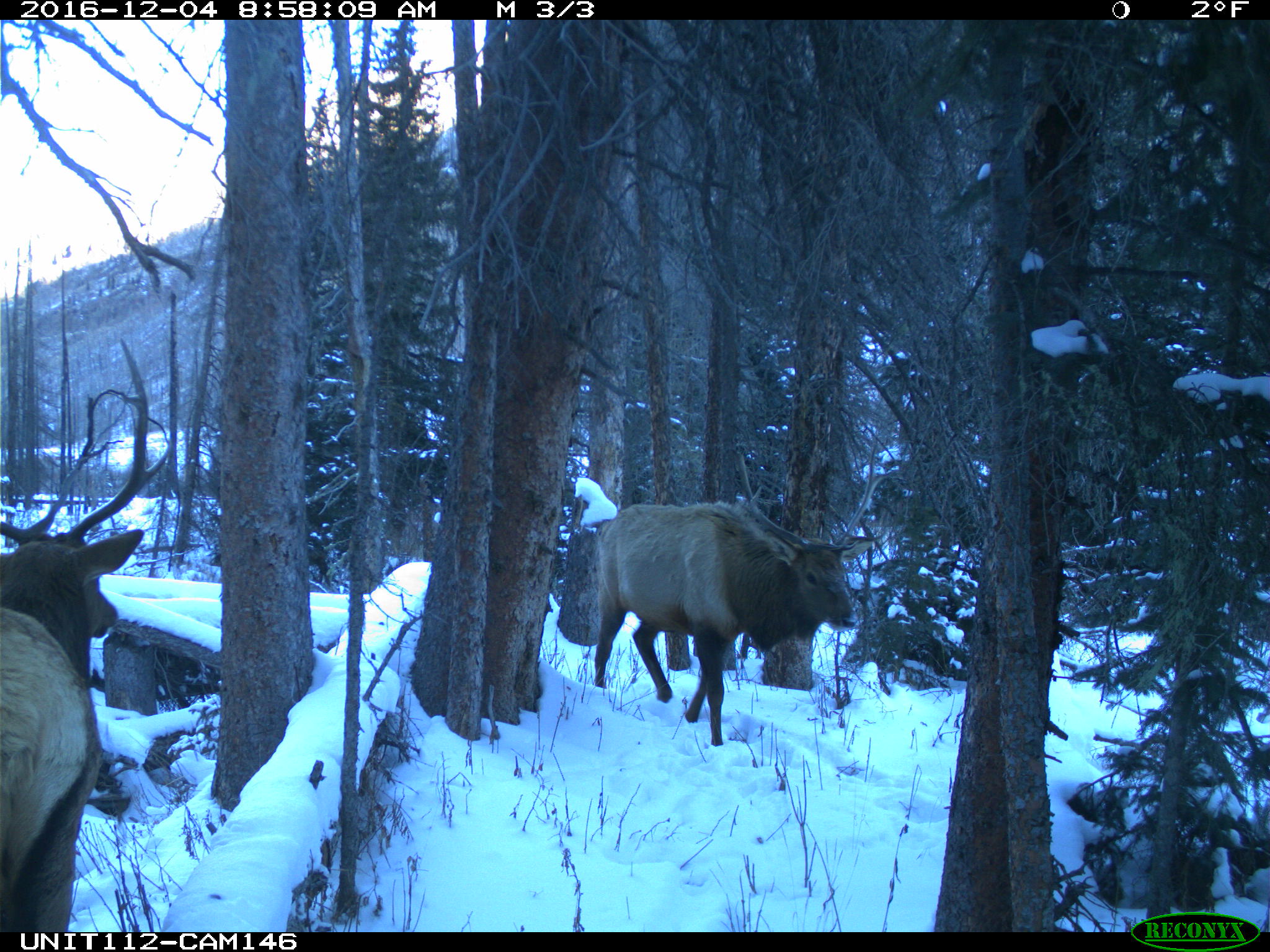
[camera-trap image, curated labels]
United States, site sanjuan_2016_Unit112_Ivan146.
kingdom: Animalia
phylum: Chordata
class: Mammalia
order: Artiodactyla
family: Cervidae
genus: Cervus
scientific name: Cervus elaphus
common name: red deer